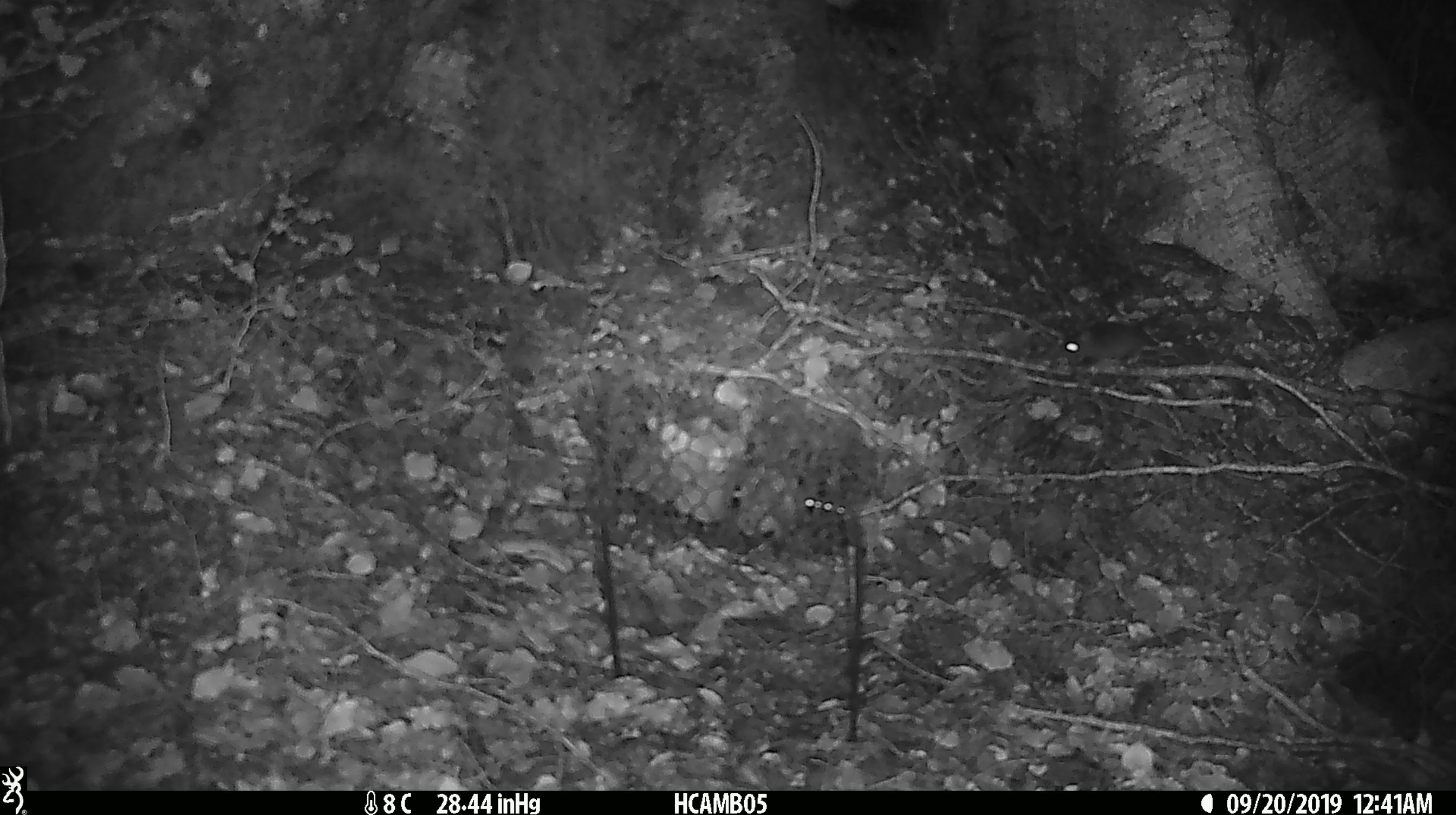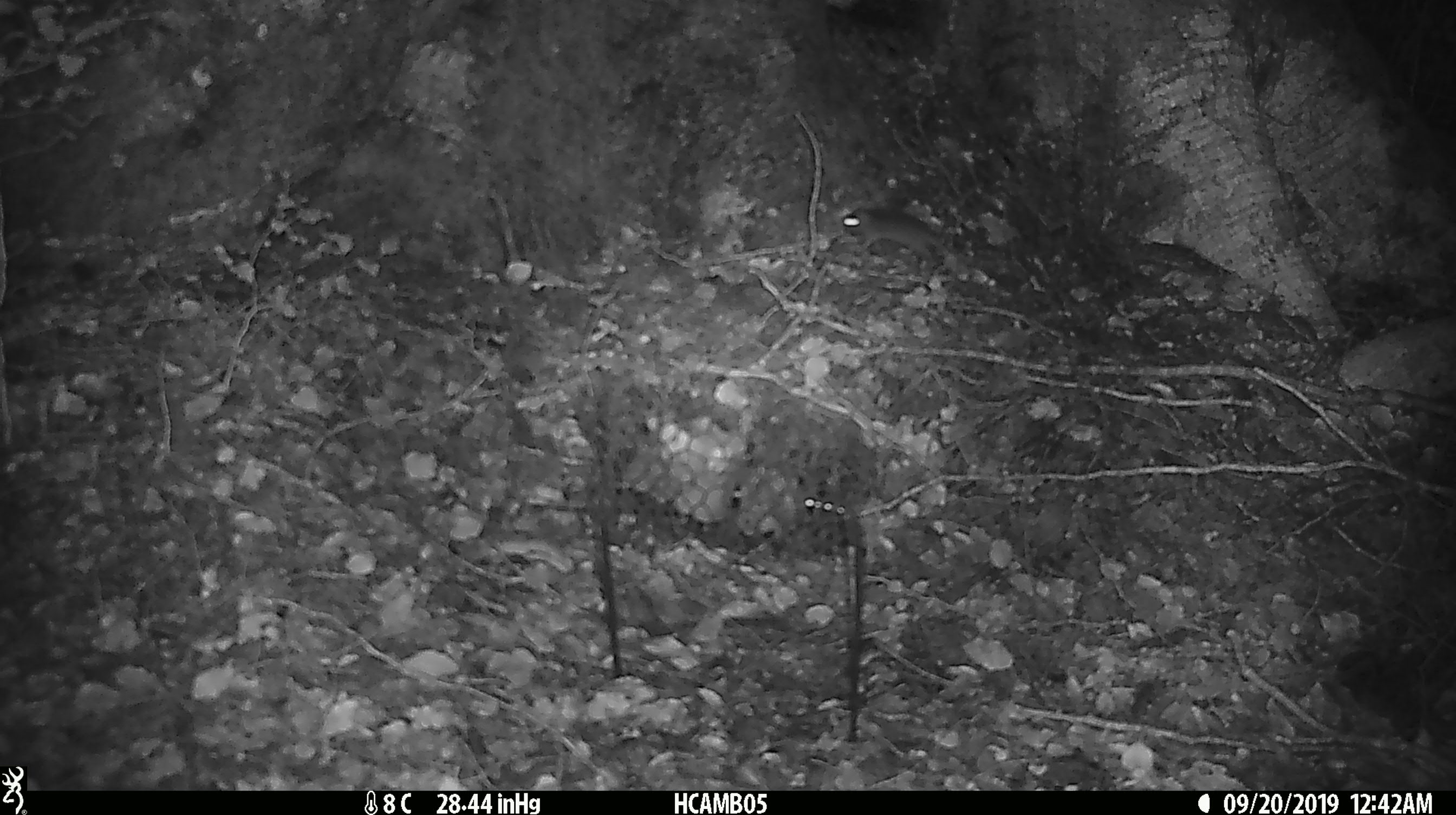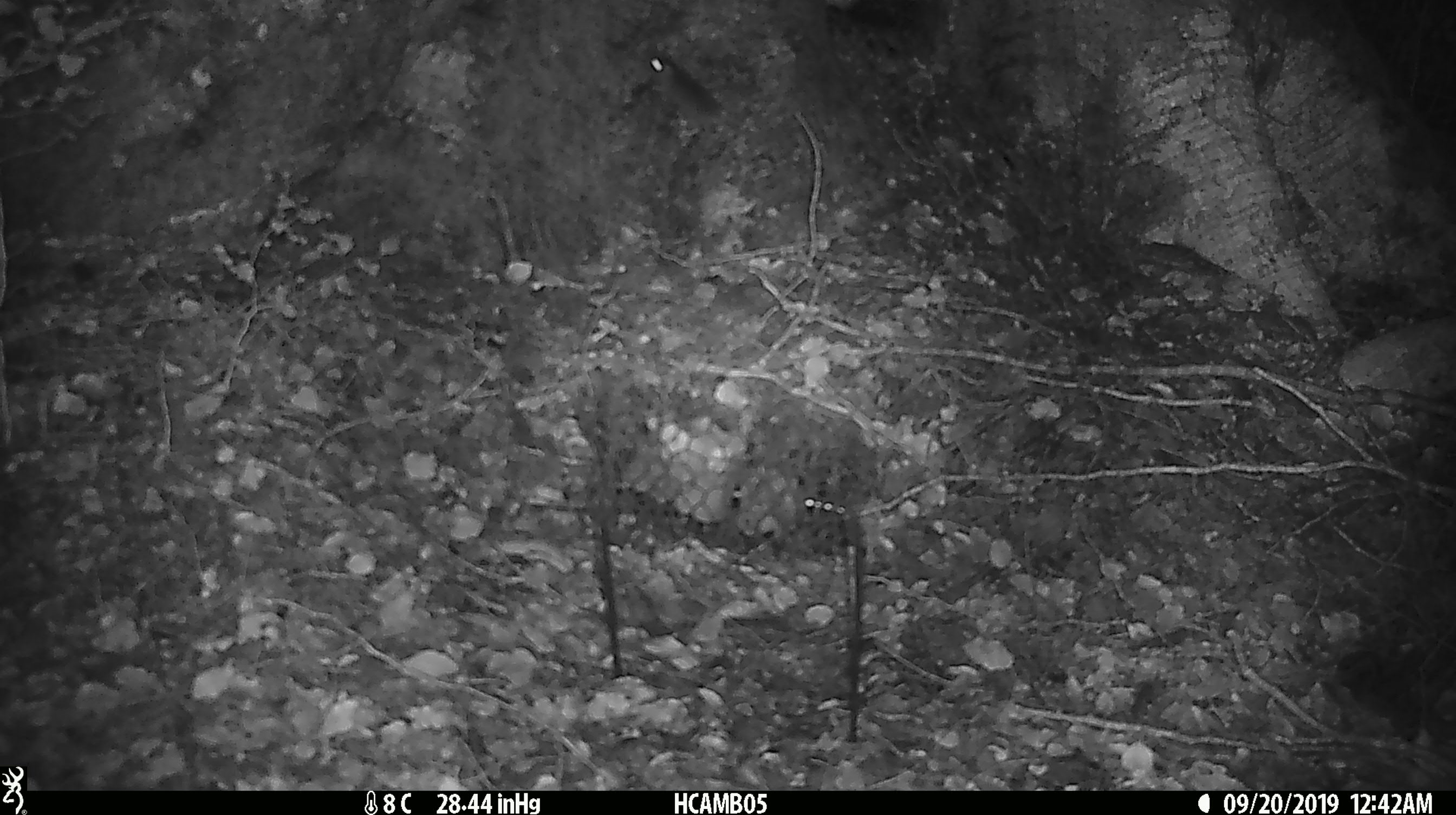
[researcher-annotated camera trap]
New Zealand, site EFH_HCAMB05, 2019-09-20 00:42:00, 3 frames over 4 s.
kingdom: Animalia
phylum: Chordata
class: Mammalia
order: Rodentia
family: Muridae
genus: Mus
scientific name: Mus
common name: mouse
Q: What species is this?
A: Mouse (Mus).